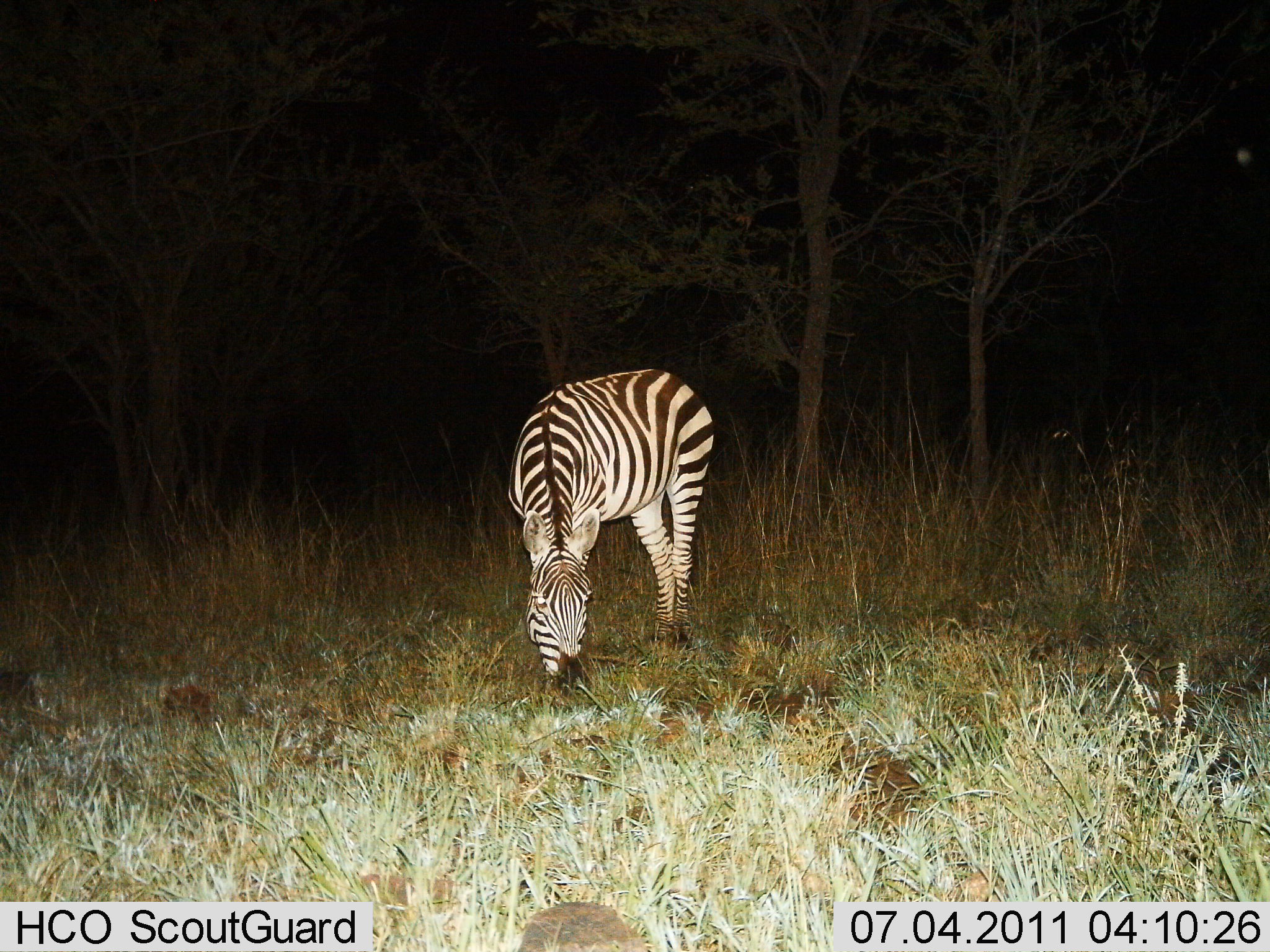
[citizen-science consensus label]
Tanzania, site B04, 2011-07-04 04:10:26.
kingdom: Animalia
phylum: Chordata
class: Mammalia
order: Perissodactyla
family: Equidae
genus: Equus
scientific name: Equus quagga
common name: plains zebra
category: zebra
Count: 1.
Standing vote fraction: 25%.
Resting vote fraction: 8%.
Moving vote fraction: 0%.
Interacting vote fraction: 0%.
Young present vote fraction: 0%.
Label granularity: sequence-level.